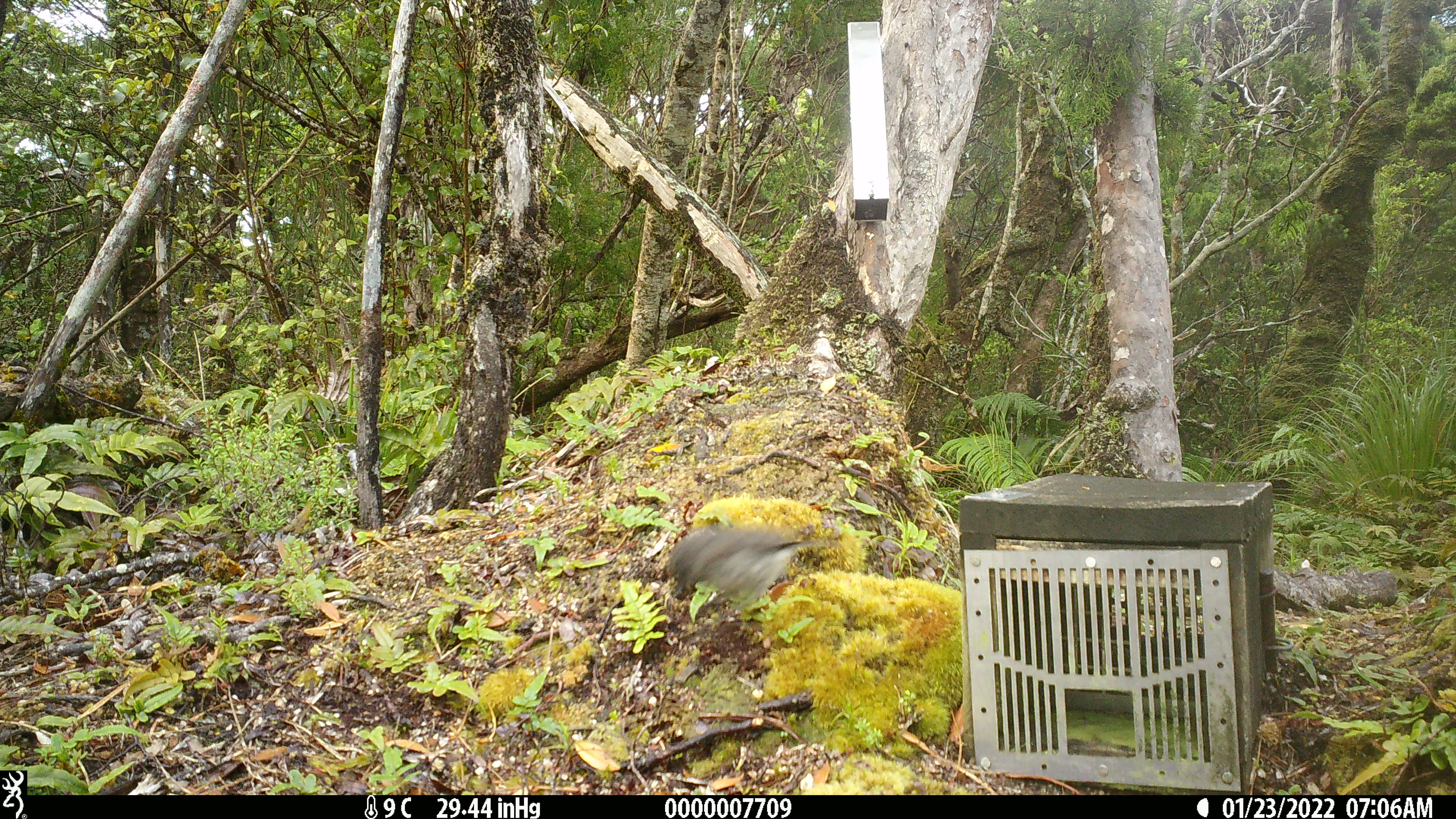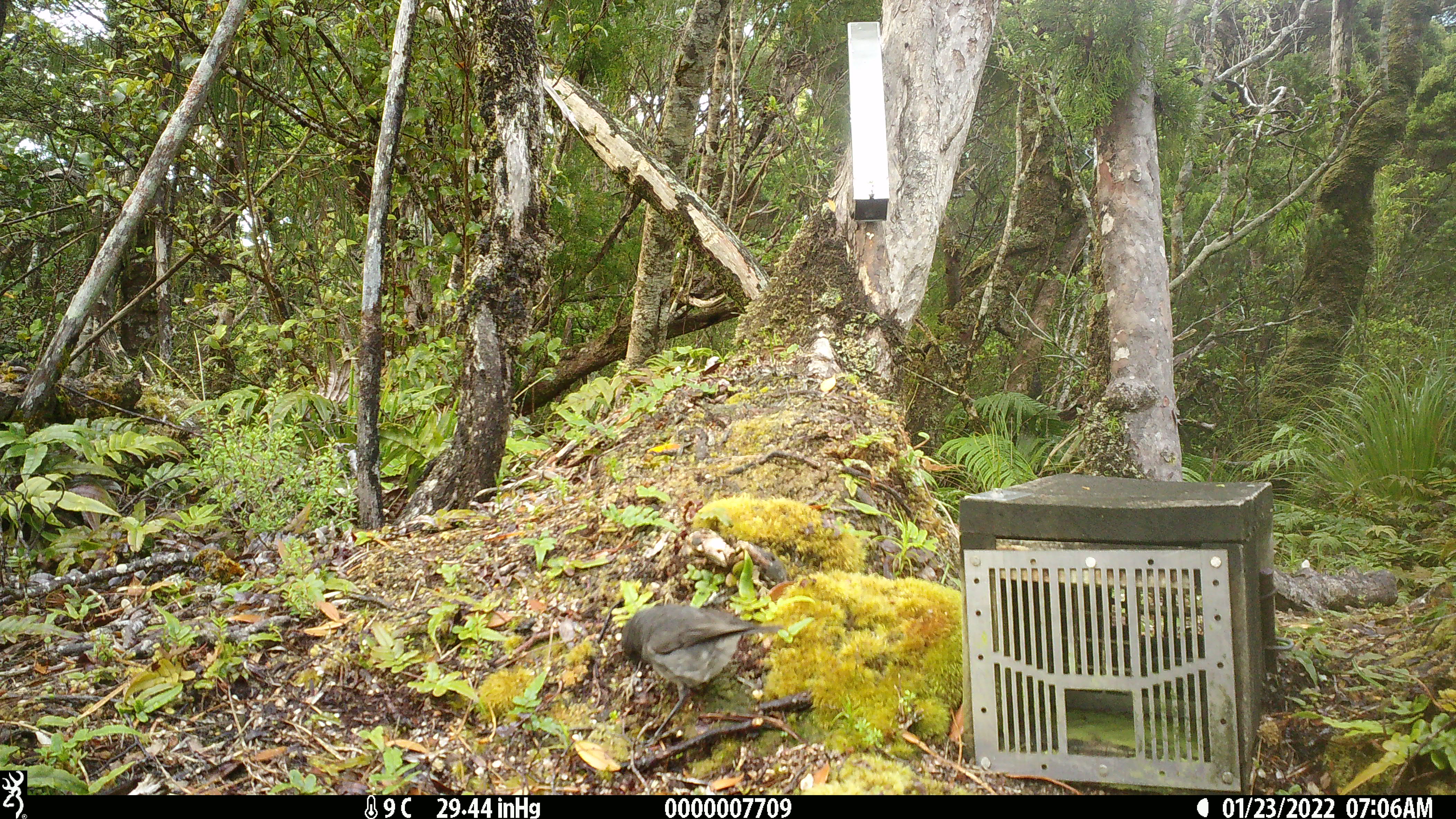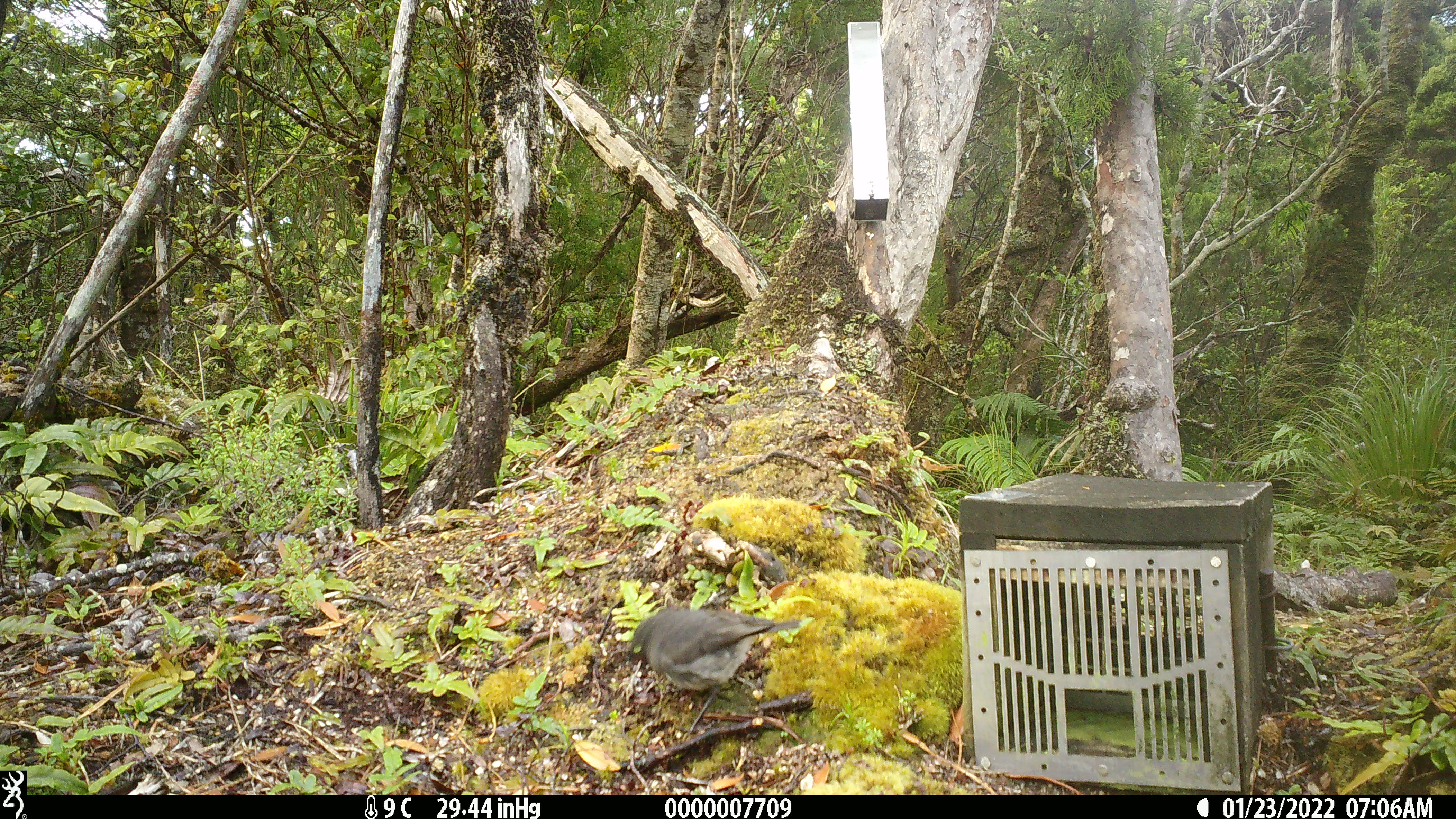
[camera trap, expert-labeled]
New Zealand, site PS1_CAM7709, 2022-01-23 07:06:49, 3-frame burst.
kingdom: Animalia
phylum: Chordata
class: Aves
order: Passeriformes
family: Petroicidae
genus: Petroica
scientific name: Petroica australis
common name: new zealand robin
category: robin